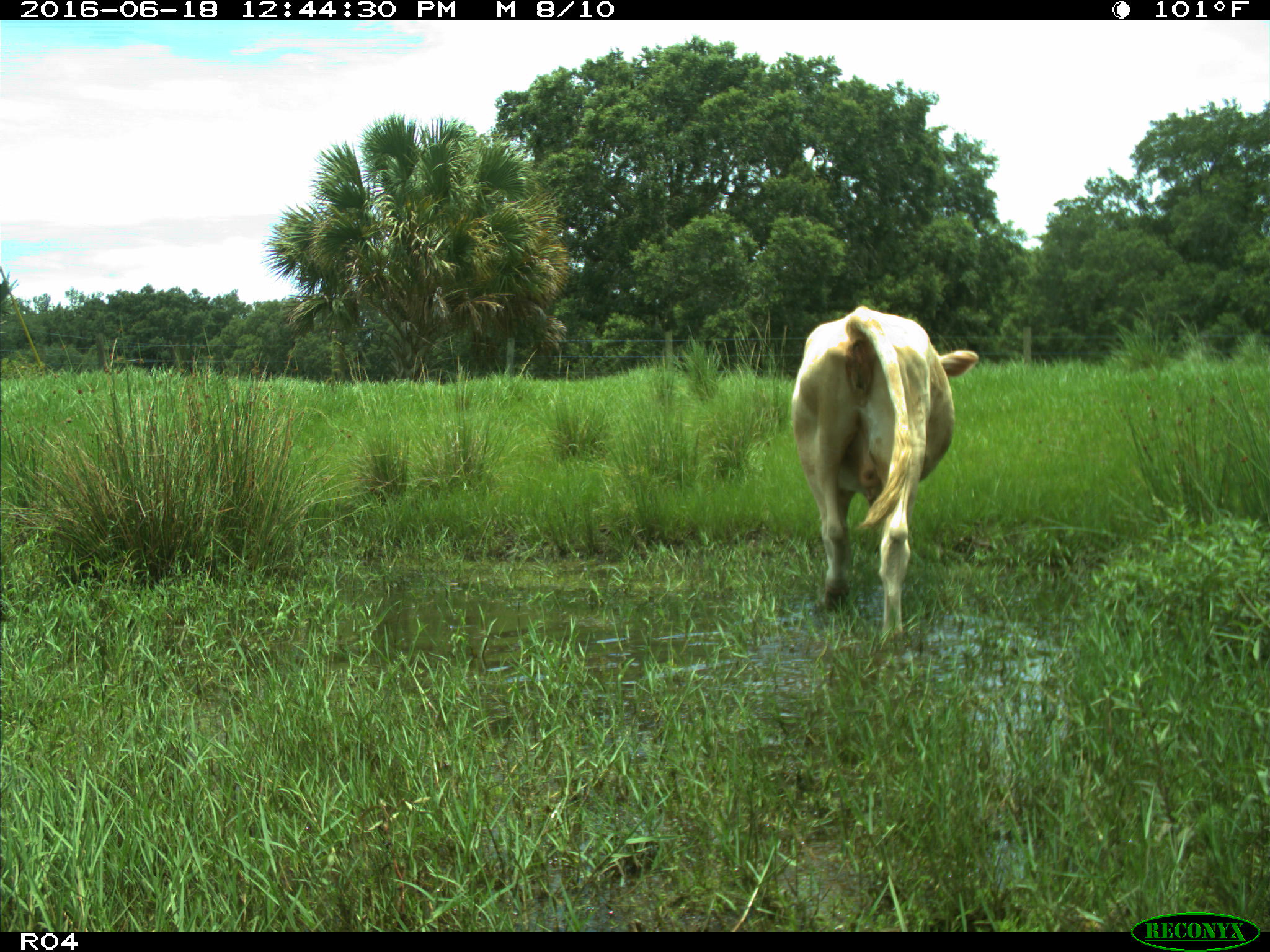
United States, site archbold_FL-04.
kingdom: Animalia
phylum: Chordata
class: Mammalia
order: Artiodactyla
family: Bovidae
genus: Bos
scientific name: Bos taurus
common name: domestic cow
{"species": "Bos taurus (domestic cow)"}